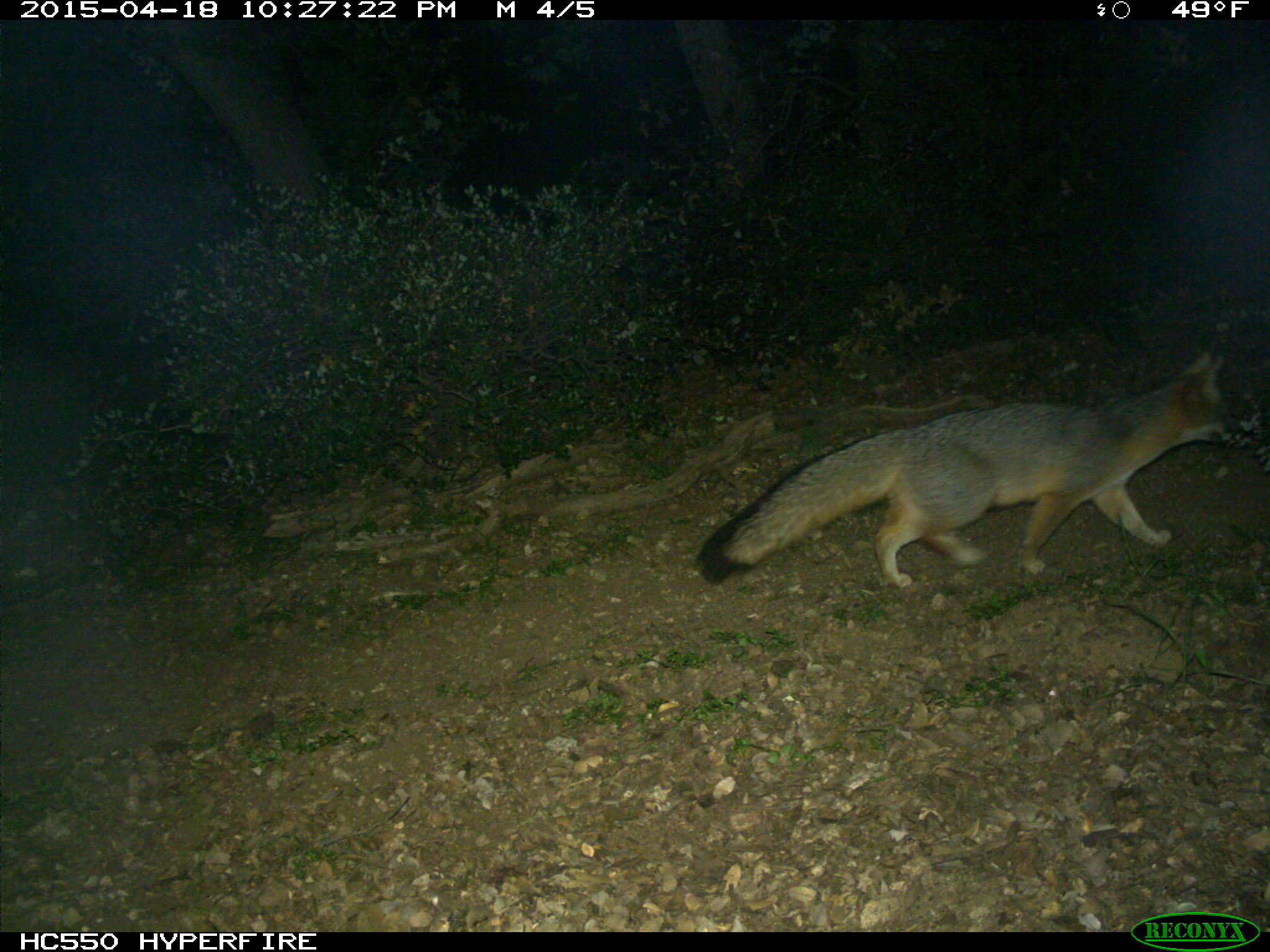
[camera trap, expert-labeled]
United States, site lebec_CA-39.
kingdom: Animalia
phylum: Chordata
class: Mammalia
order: Carnivora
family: Canidae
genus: Urocyon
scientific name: Urocyon cinereoargenteus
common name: gray fox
Urocyon cinereoargenteus (gray fox).